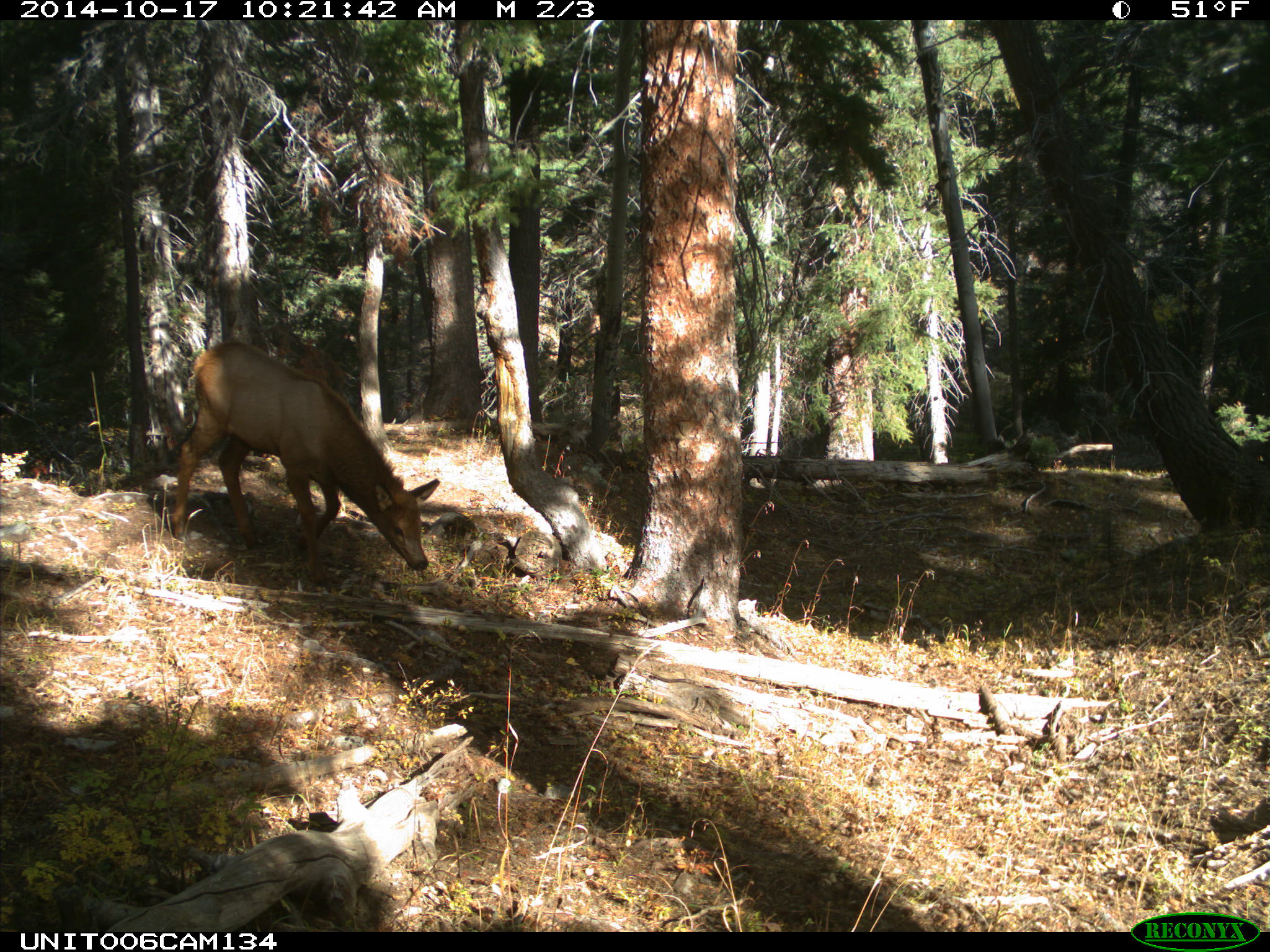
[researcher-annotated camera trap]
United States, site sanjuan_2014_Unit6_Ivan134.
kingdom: Animalia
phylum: Chordata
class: Mammalia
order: Artiodactyla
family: Cervidae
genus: Cervus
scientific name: Cervus elaphus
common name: red deer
Cervus elaphus (red deer).